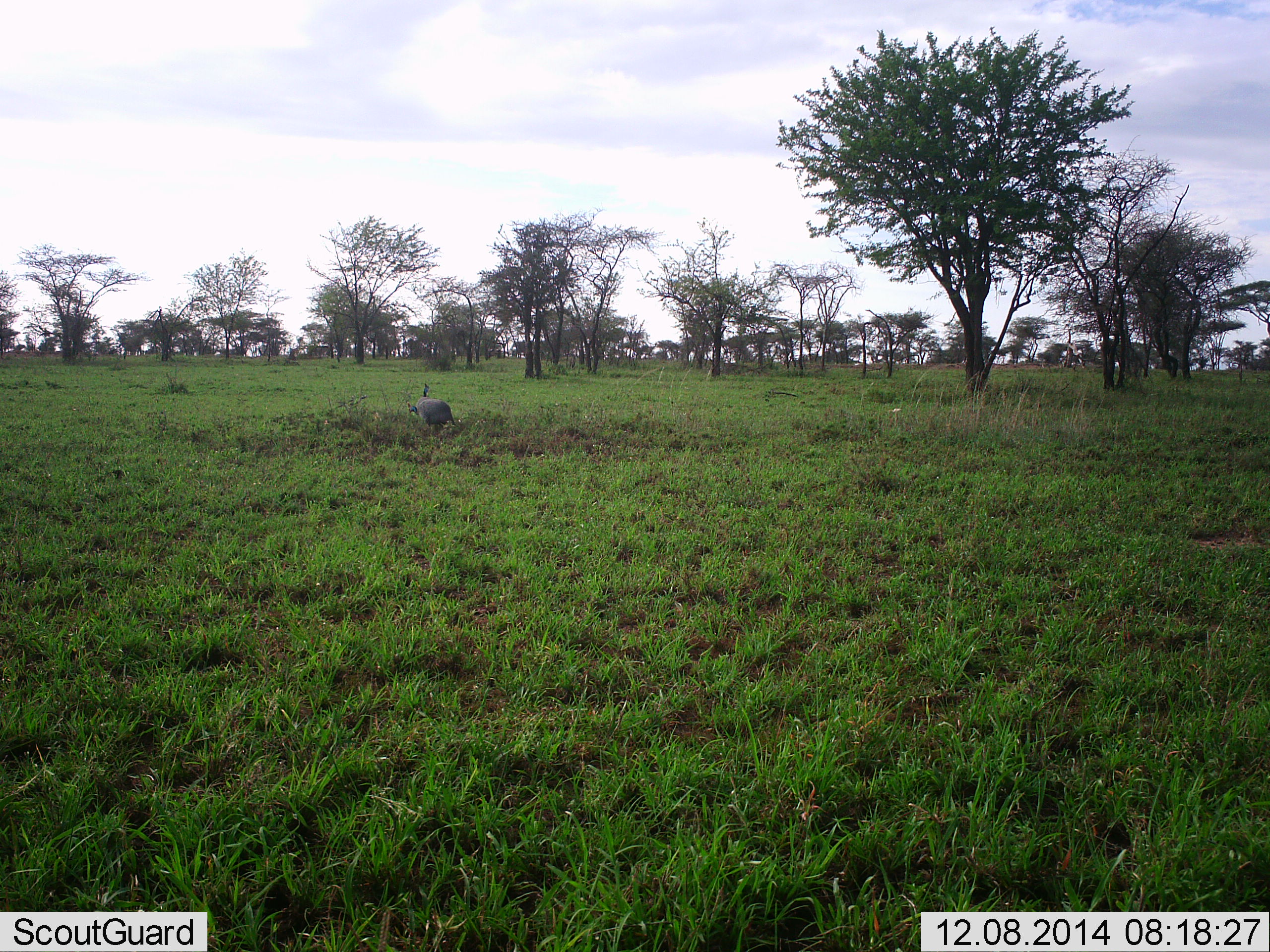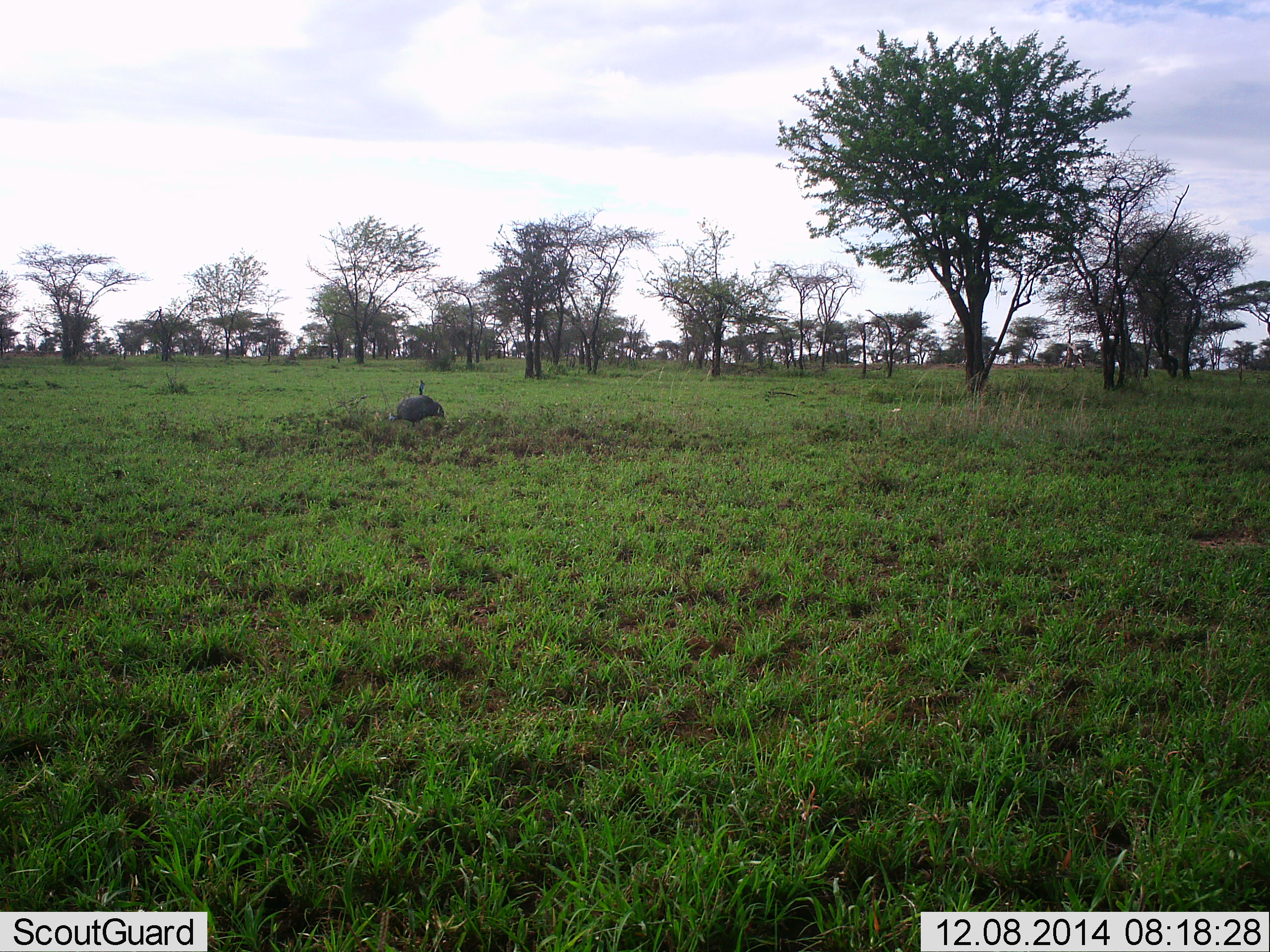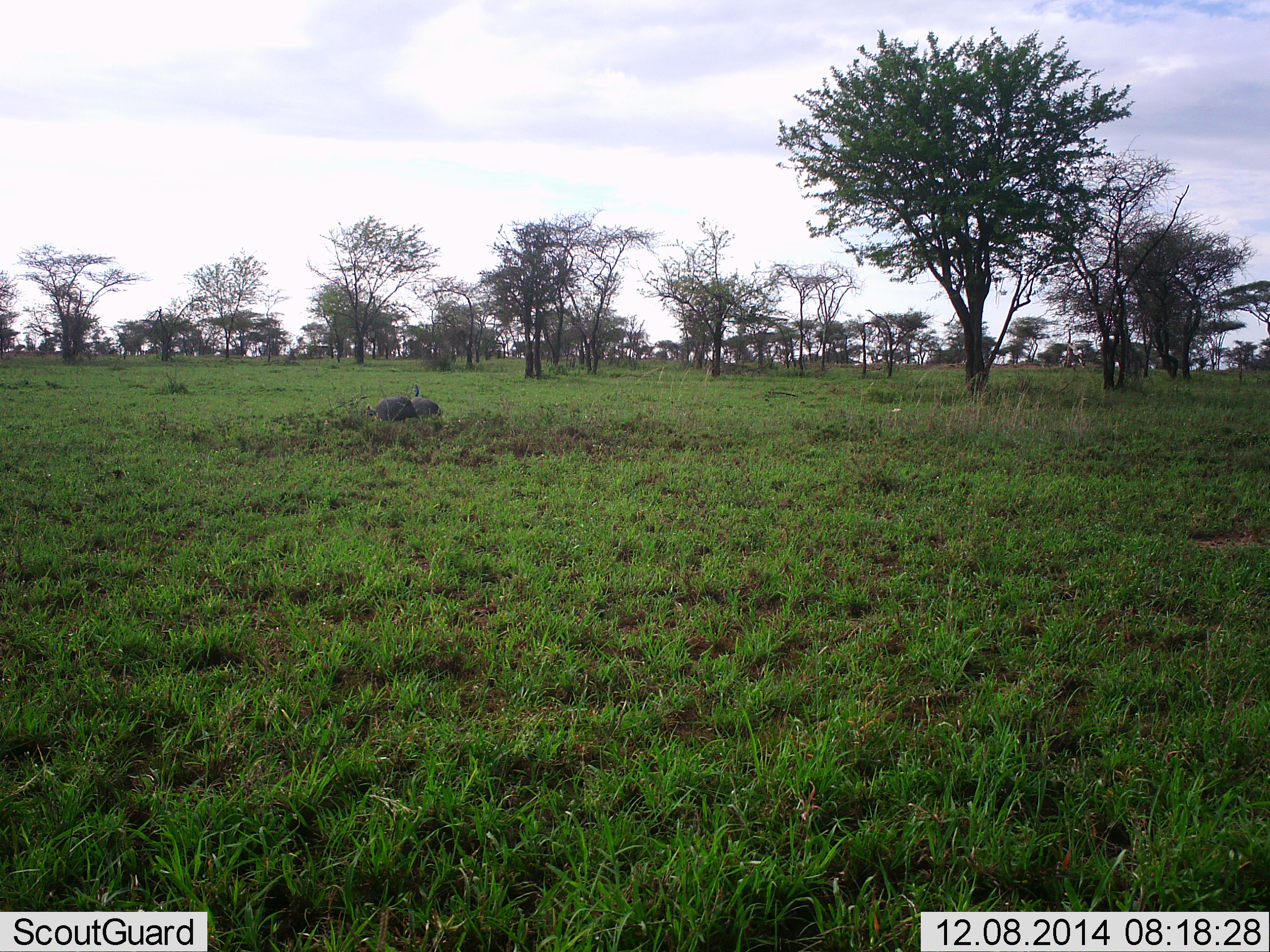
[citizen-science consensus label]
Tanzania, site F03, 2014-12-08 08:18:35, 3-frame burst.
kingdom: Animalia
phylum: Chordata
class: Aves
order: Galliformes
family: Numididae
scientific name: Numididae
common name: guinea fowl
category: guineafowl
Guineafowl (guinea fowl) (Numididae), count 2. Behavior (volunteer vote fractions): standing 20%, resting 0%, moving 50%, interacting 10%. Young present (vote fraction): 0%. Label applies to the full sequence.